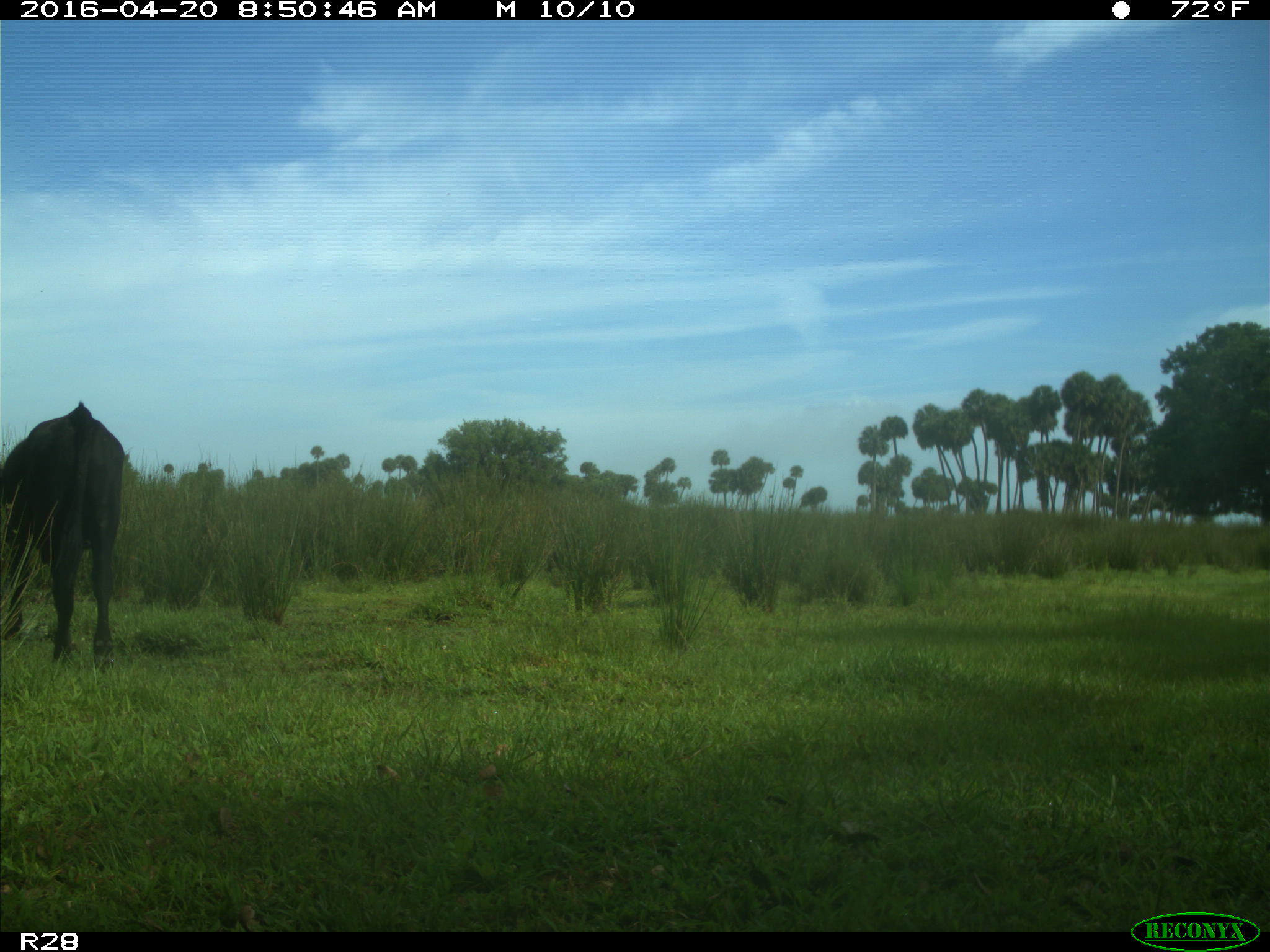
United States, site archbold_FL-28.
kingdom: Animalia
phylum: Chordata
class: Mammalia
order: Artiodactyla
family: Bovidae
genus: Bos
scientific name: Bos taurus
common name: domestic cow